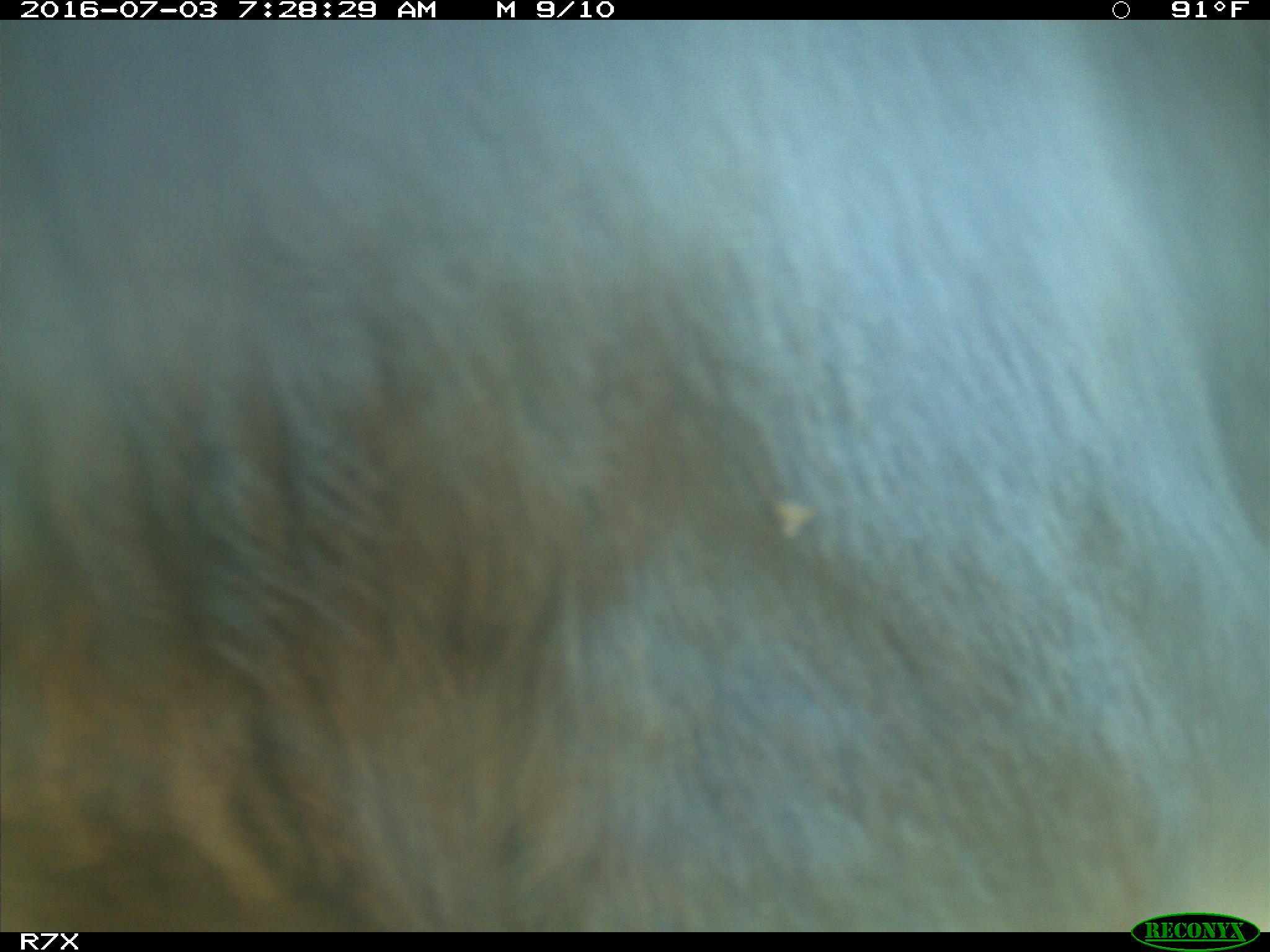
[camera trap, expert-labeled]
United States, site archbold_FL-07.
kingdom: Animalia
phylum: Chordata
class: Mammalia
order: Artiodactyla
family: Bovidae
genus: Bos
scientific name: Bos taurus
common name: domestic cow